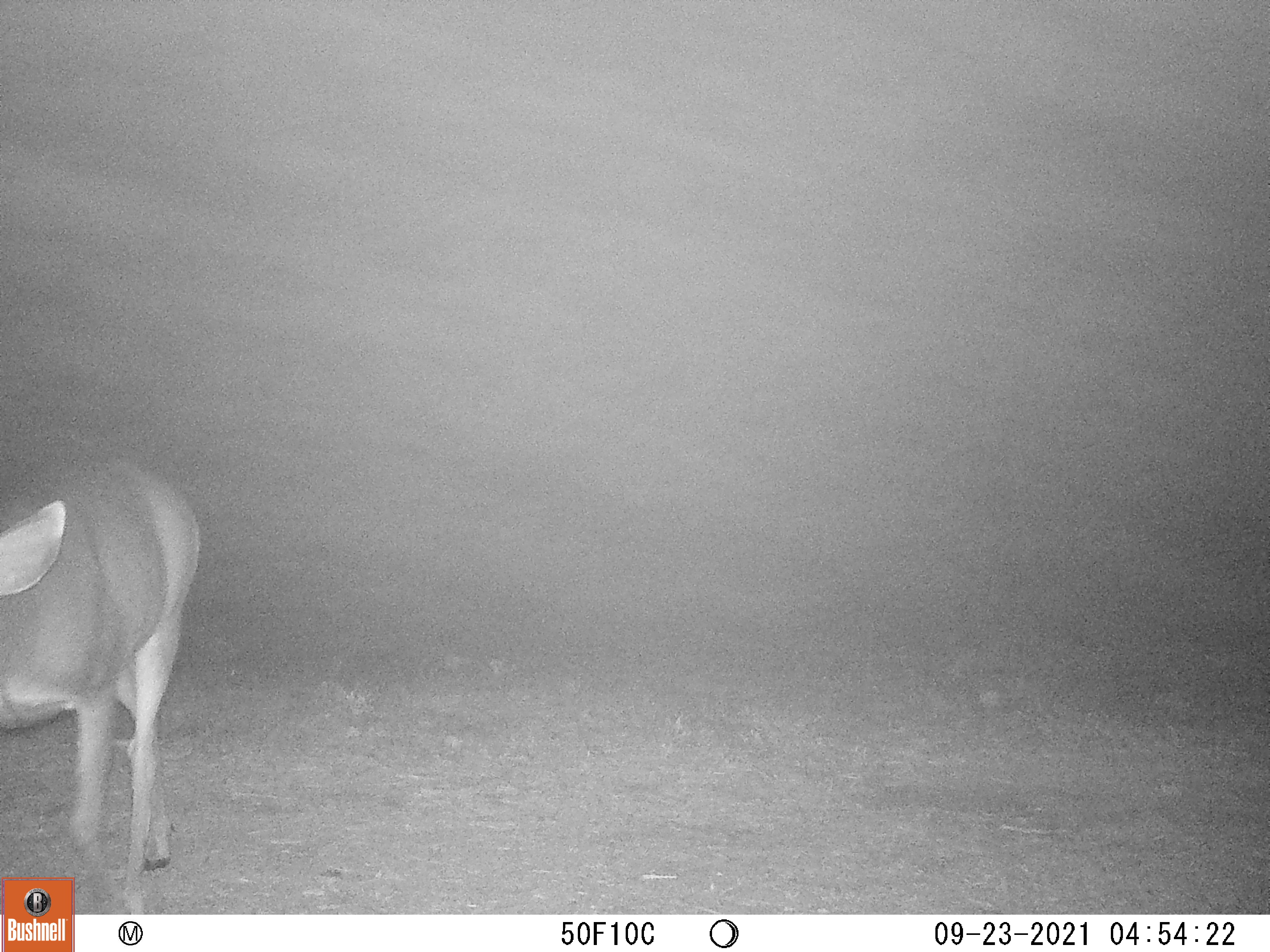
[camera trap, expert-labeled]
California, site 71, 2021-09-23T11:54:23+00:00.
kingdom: Animalia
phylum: Chordata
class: Mammalia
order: Artiodactyla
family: Cervidae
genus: Odocoileus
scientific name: Odocoileus hemionus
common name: mule deer